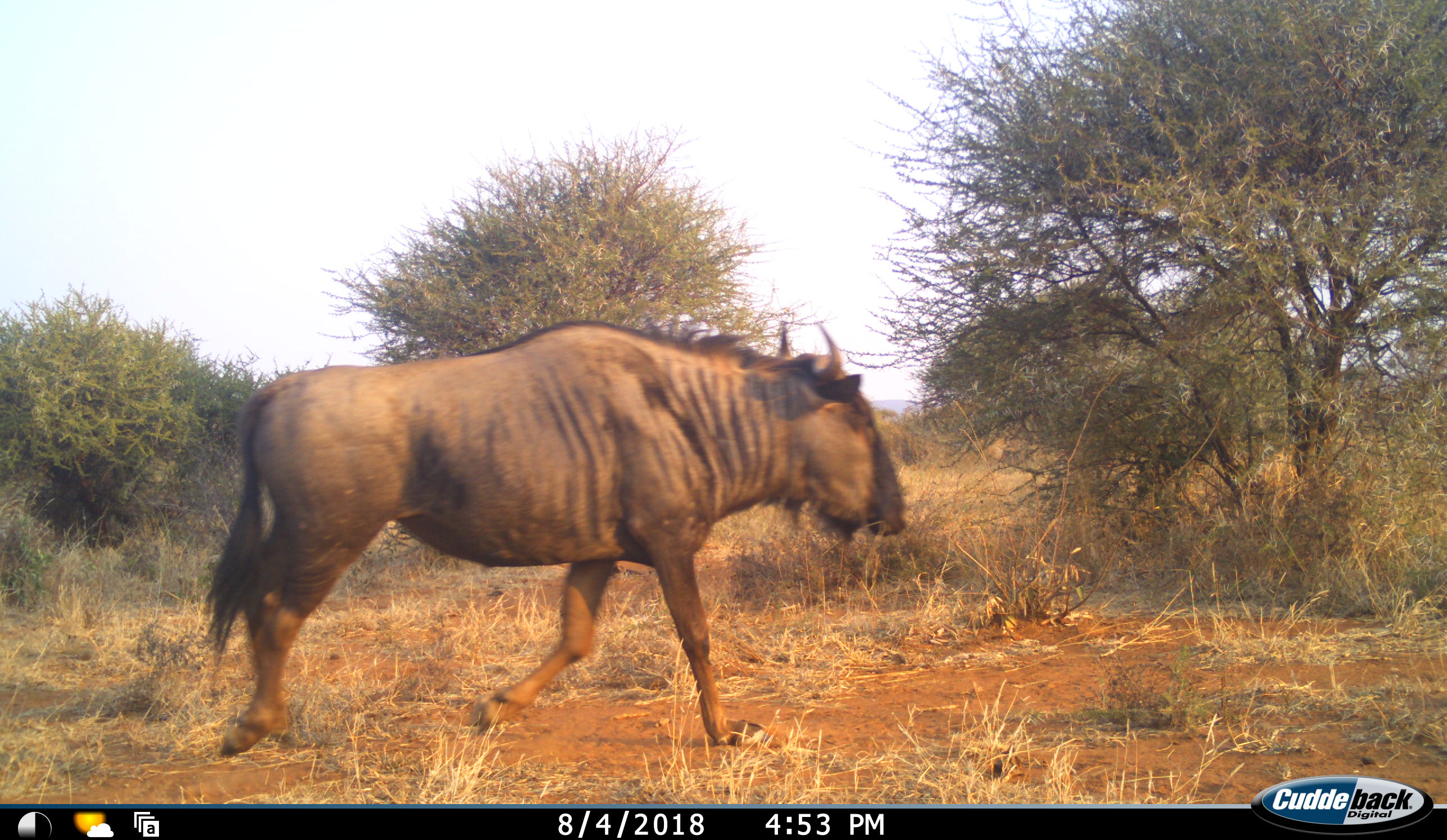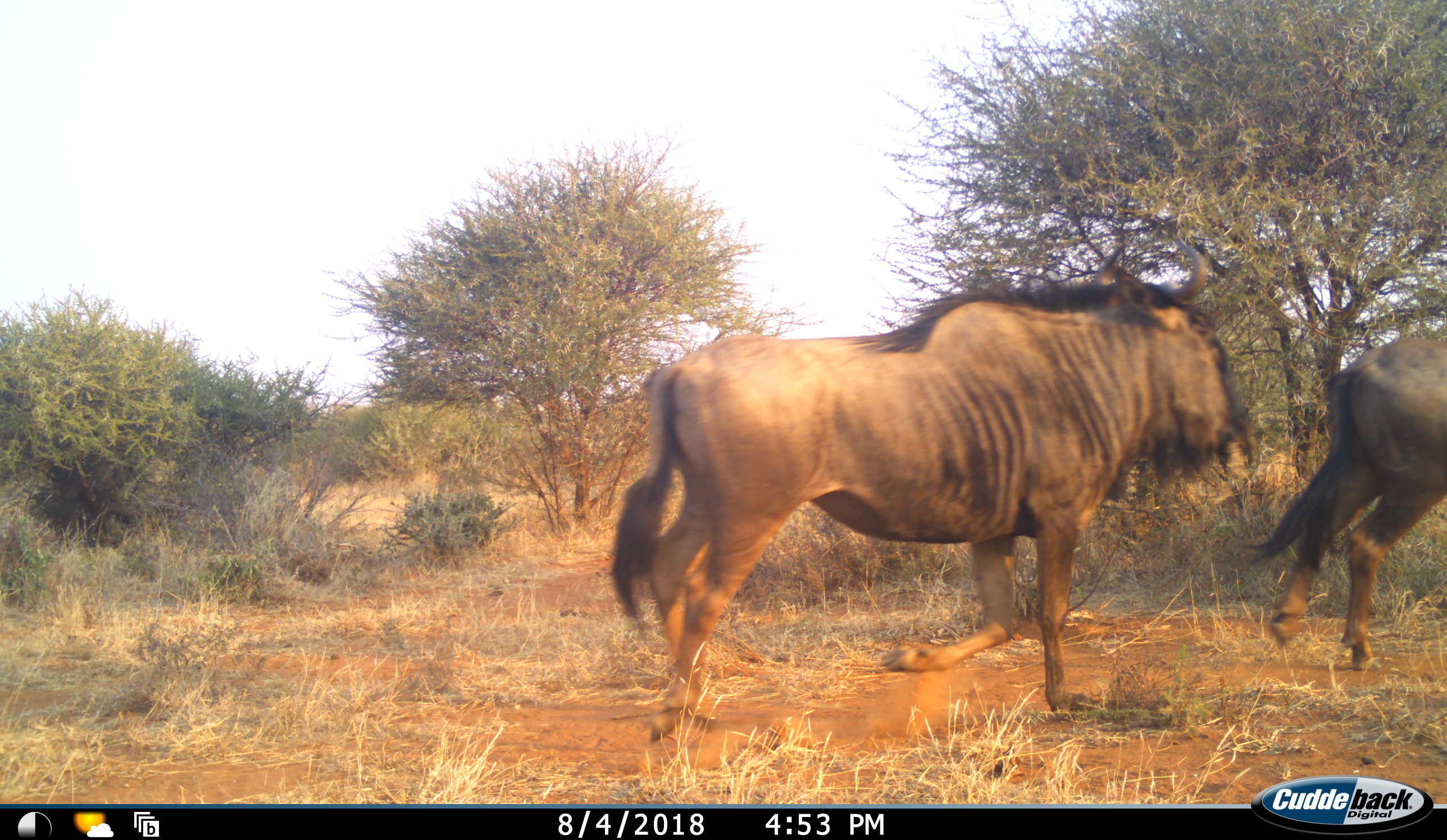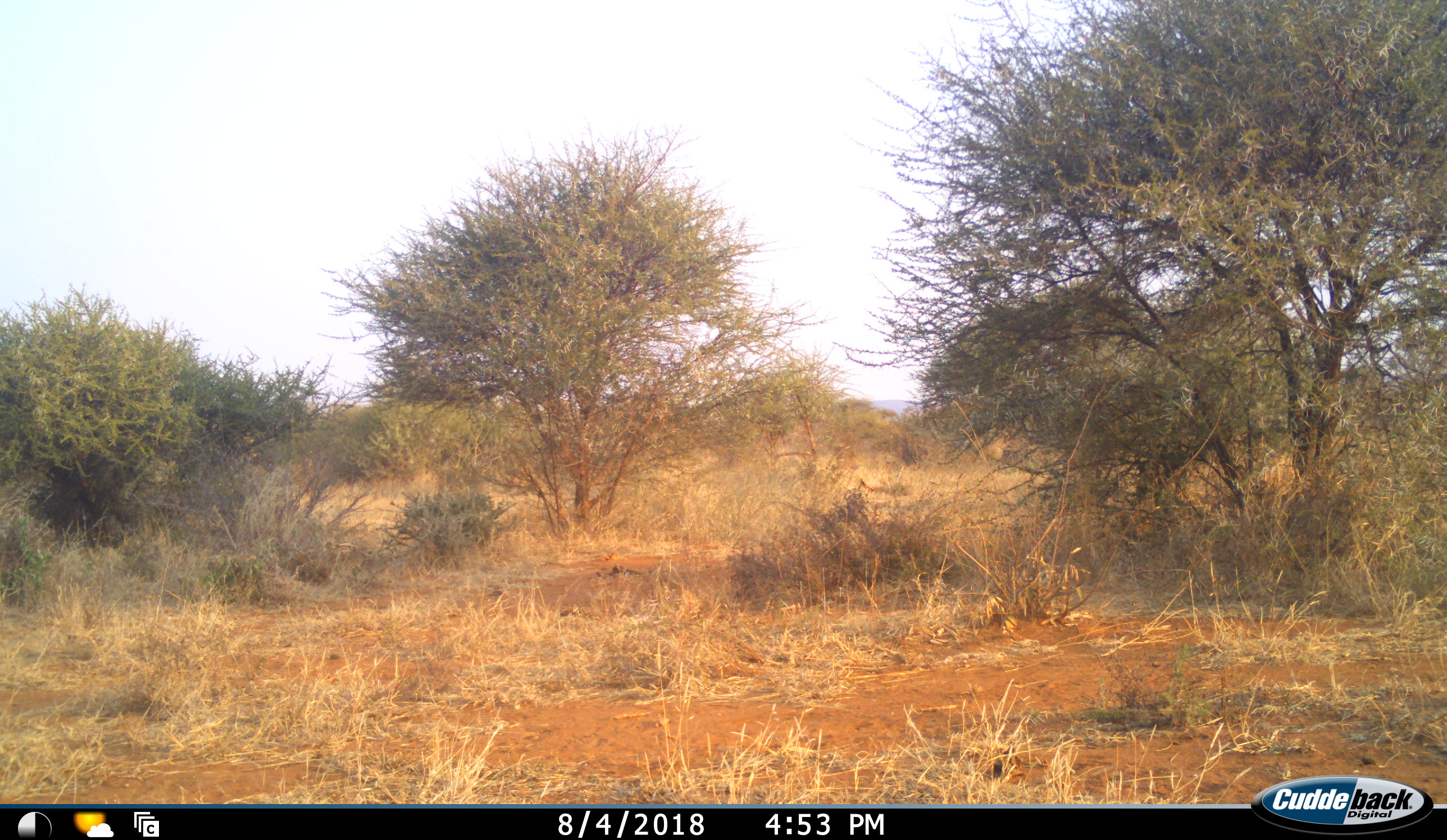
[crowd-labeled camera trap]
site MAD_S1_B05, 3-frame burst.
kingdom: Animalia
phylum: Chordata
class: Mammalia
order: Artiodactyla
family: Bovidae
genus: Connochaetes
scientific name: Connochaetes taurinus taurinus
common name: blue wildebeest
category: wildebeestblue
Wildebeestblue (blue wildebeest) (Connochaetes taurinus taurinus), count 2. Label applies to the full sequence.